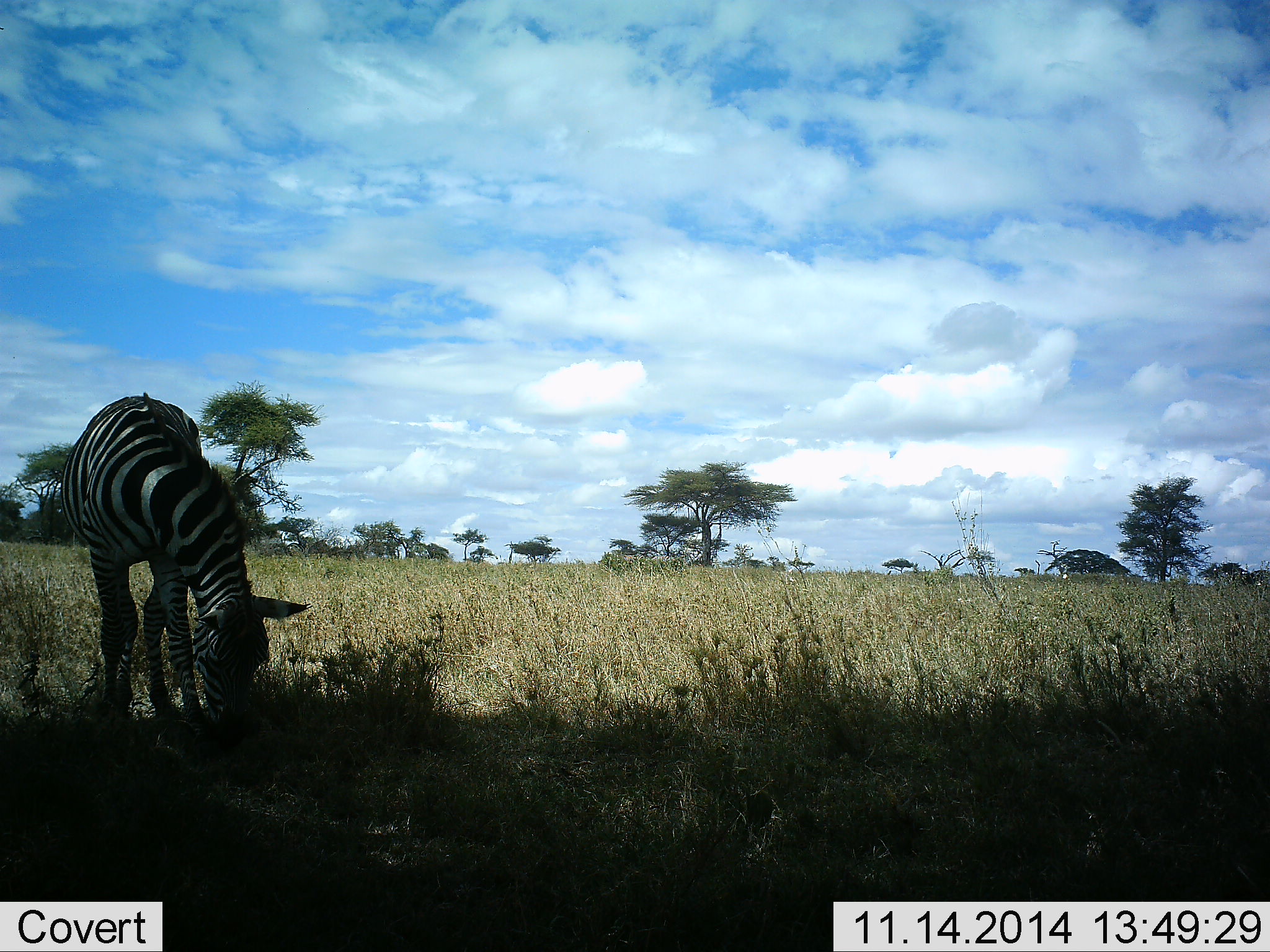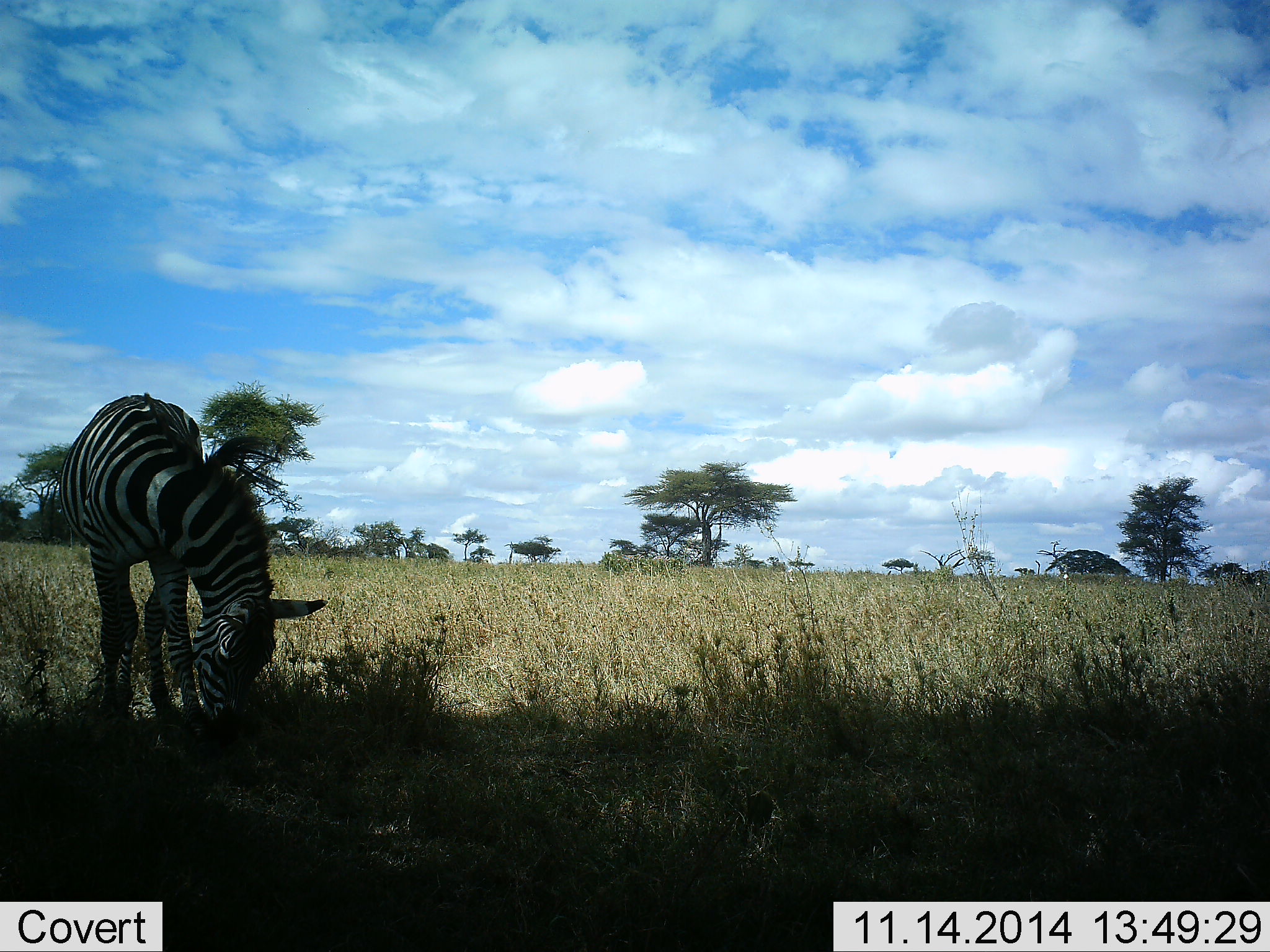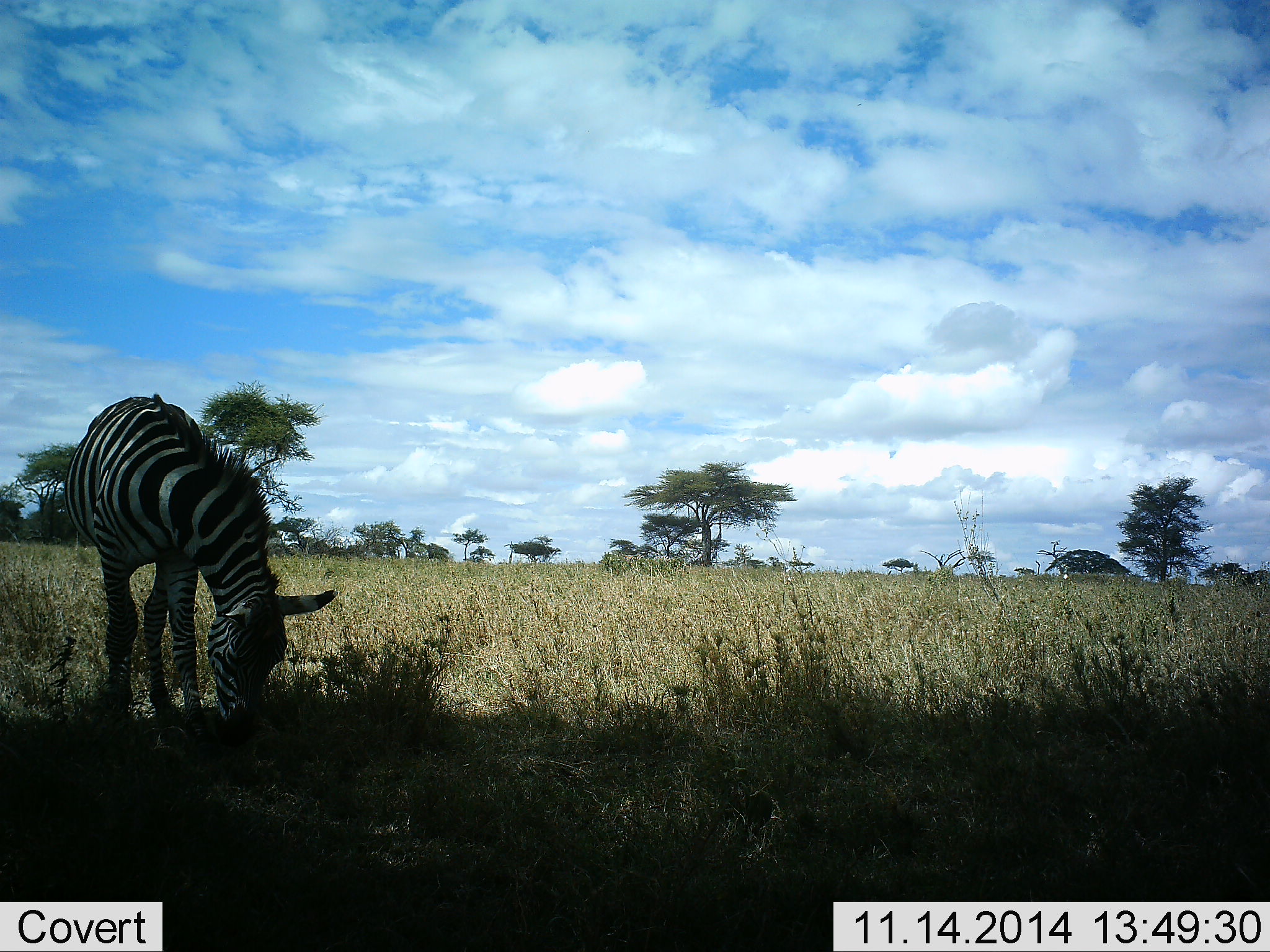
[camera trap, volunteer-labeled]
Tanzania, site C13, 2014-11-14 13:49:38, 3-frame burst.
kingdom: Animalia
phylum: Chordata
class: Mammalia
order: Perissodactyla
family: Equidae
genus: Equus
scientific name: Equus quagga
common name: plains zebra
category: zebra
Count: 1.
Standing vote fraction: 10%.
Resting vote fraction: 0%.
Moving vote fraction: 0%.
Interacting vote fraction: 0%.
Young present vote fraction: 0%.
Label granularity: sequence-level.